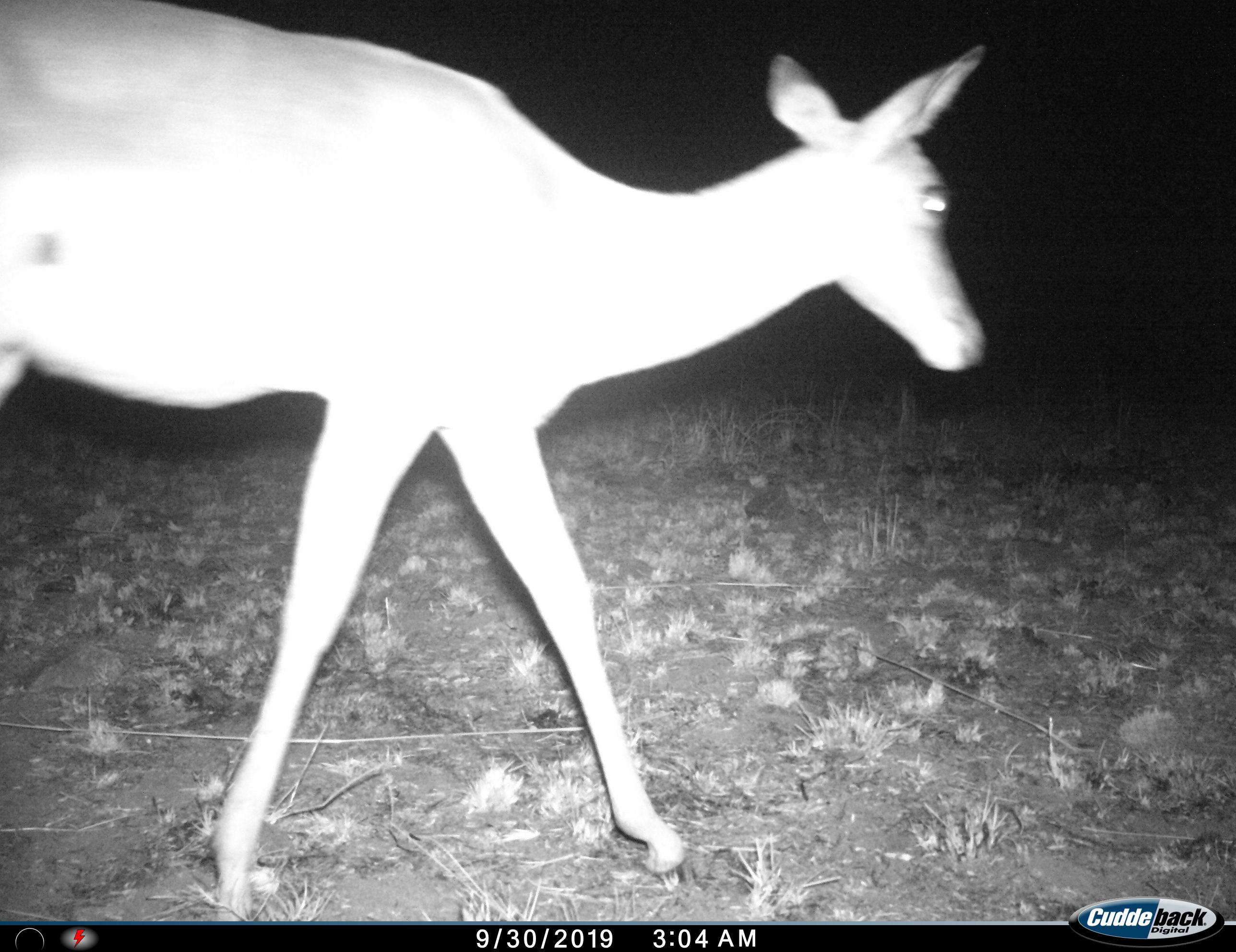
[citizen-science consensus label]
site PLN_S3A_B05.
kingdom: Animalia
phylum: Chordata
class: Mammalia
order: Artiodactyla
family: Bovidae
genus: Aepyceros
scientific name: Aepyceros melampus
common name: impala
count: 1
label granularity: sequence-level